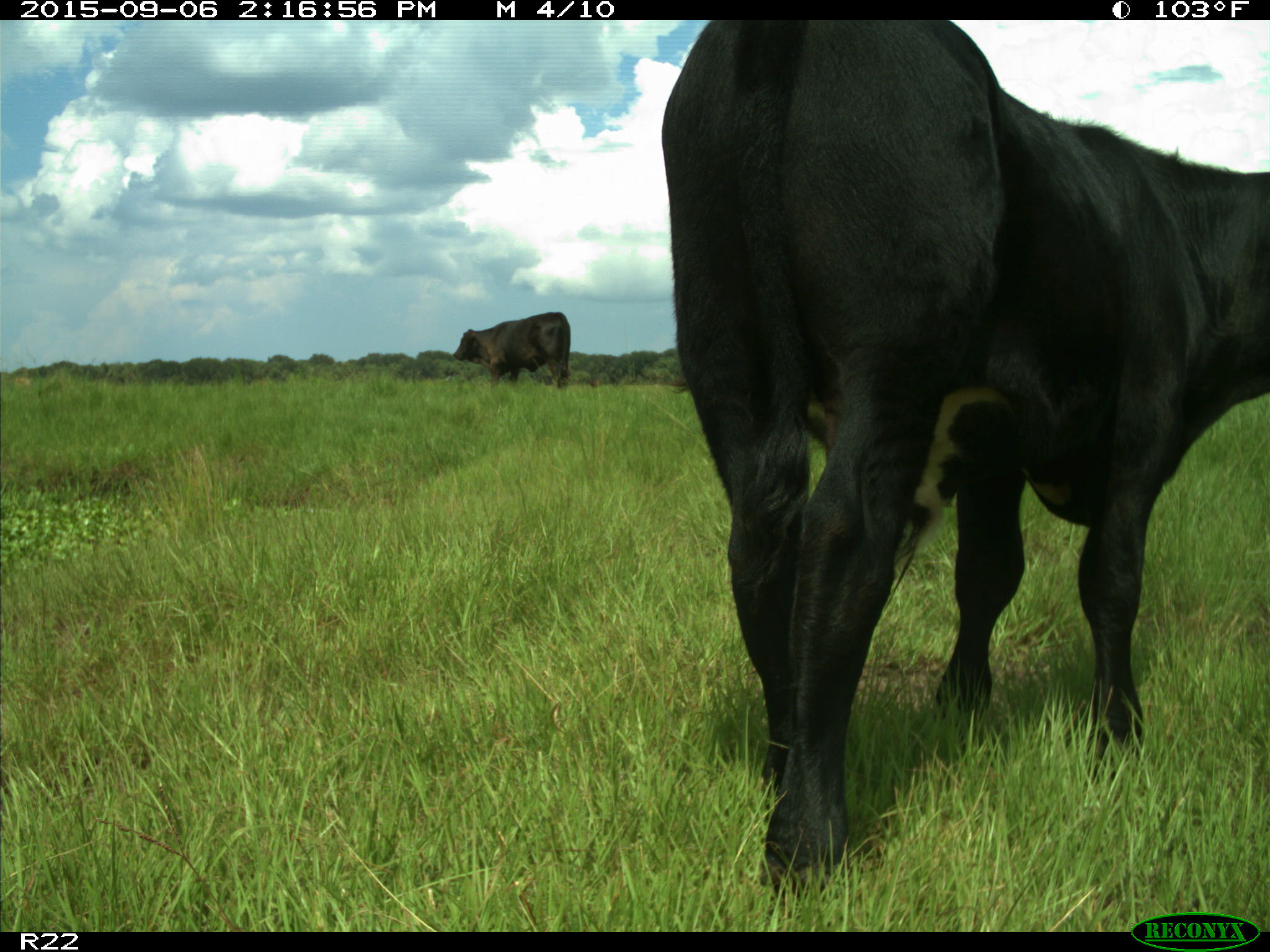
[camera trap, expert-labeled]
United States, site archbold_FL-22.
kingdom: Animalia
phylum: Chordata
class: Mammalia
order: Artiodactyla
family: Bovidae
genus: Bos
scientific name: Bos taurus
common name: domestic cow